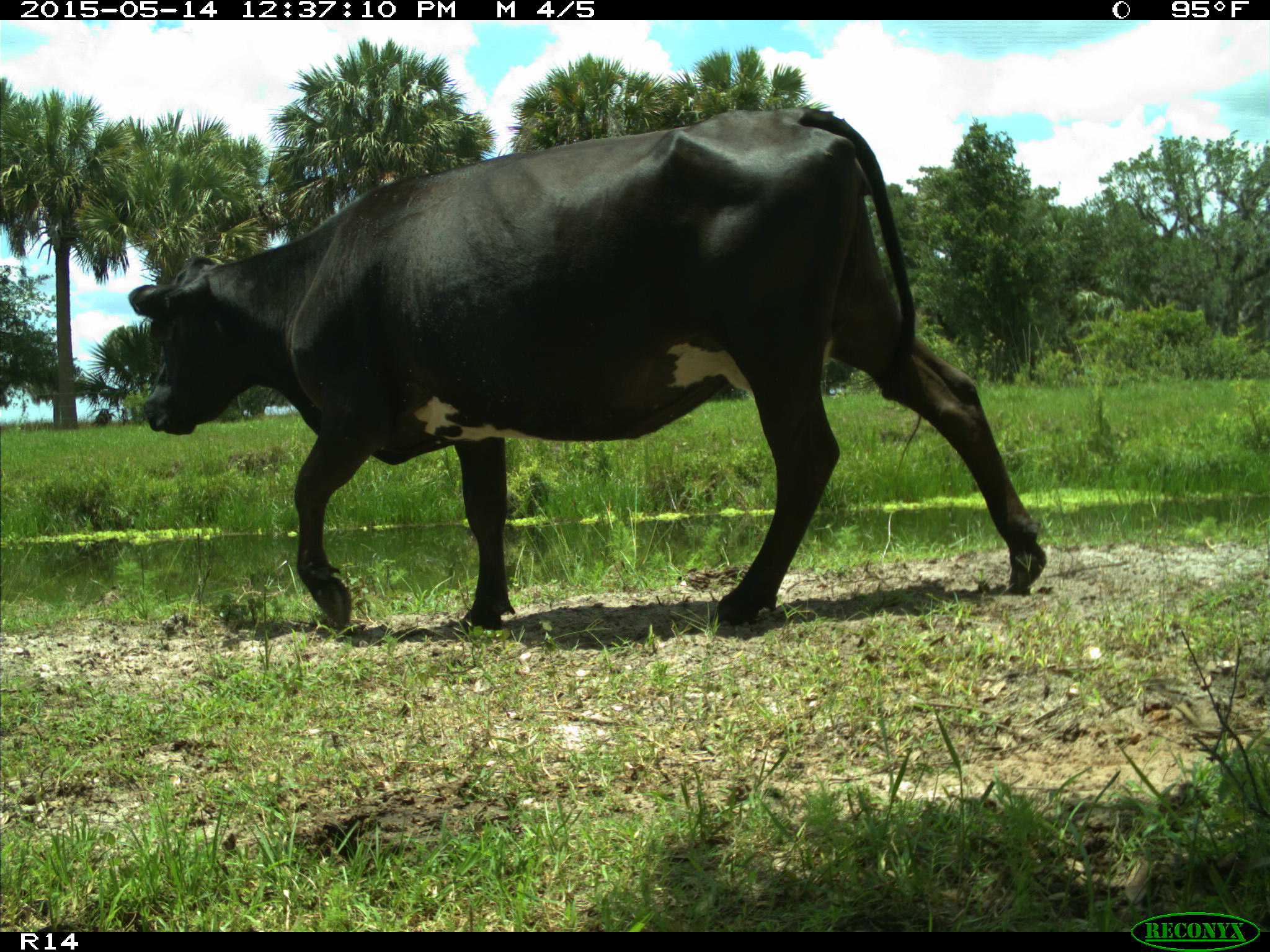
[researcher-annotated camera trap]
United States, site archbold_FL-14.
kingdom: Animalia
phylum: Chordata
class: Mammalia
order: Artiodactyla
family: Bovidae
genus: Bos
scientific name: Bos taurus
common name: domestic cow